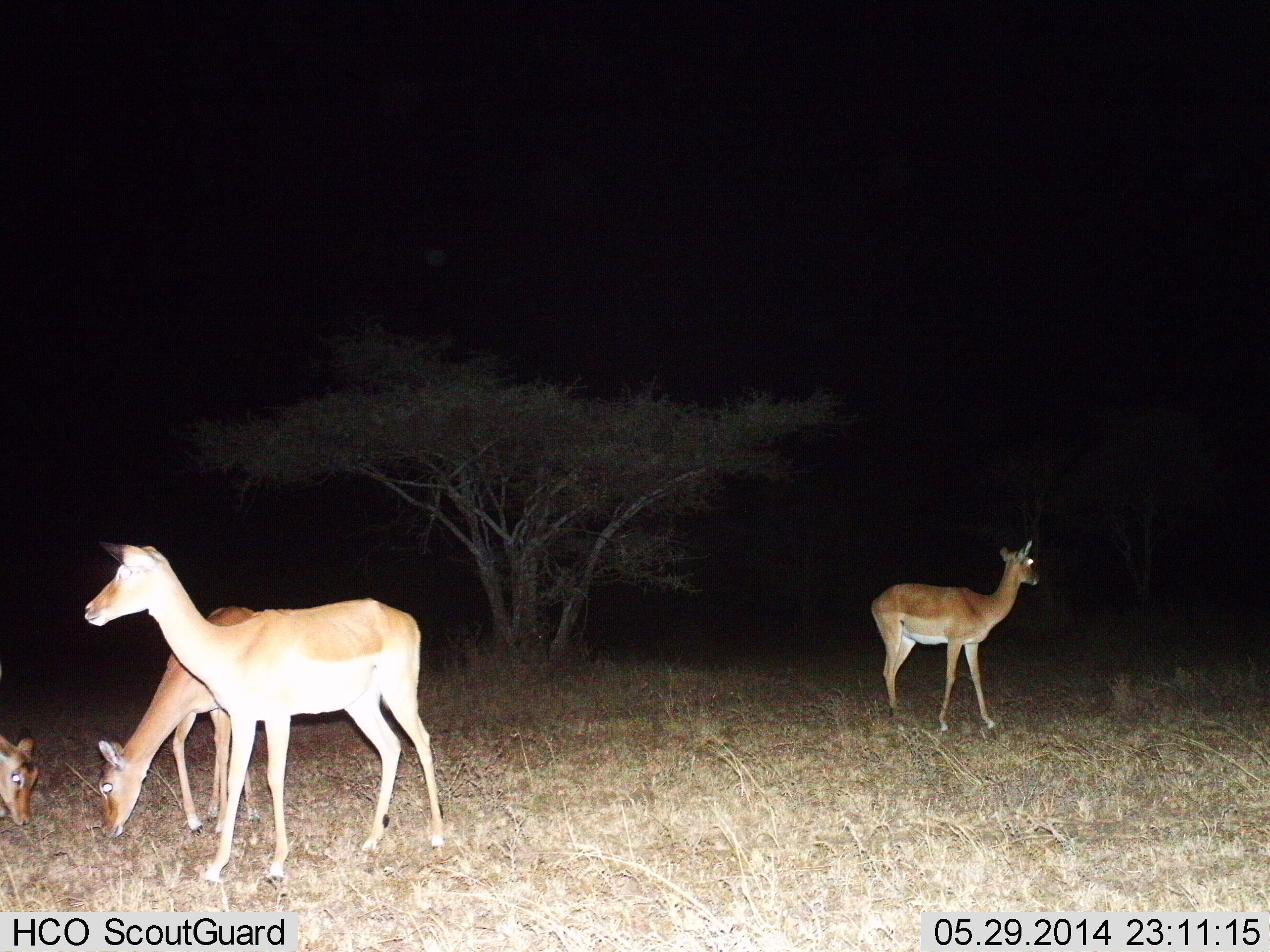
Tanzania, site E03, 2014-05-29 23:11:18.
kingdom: Animalia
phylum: Chordata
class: Mammalia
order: Artiodactyla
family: Bovidae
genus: Aepyceros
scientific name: Aepyceros melampus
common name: impala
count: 4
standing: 100%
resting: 10%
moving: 10%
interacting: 0%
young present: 0%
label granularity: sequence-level